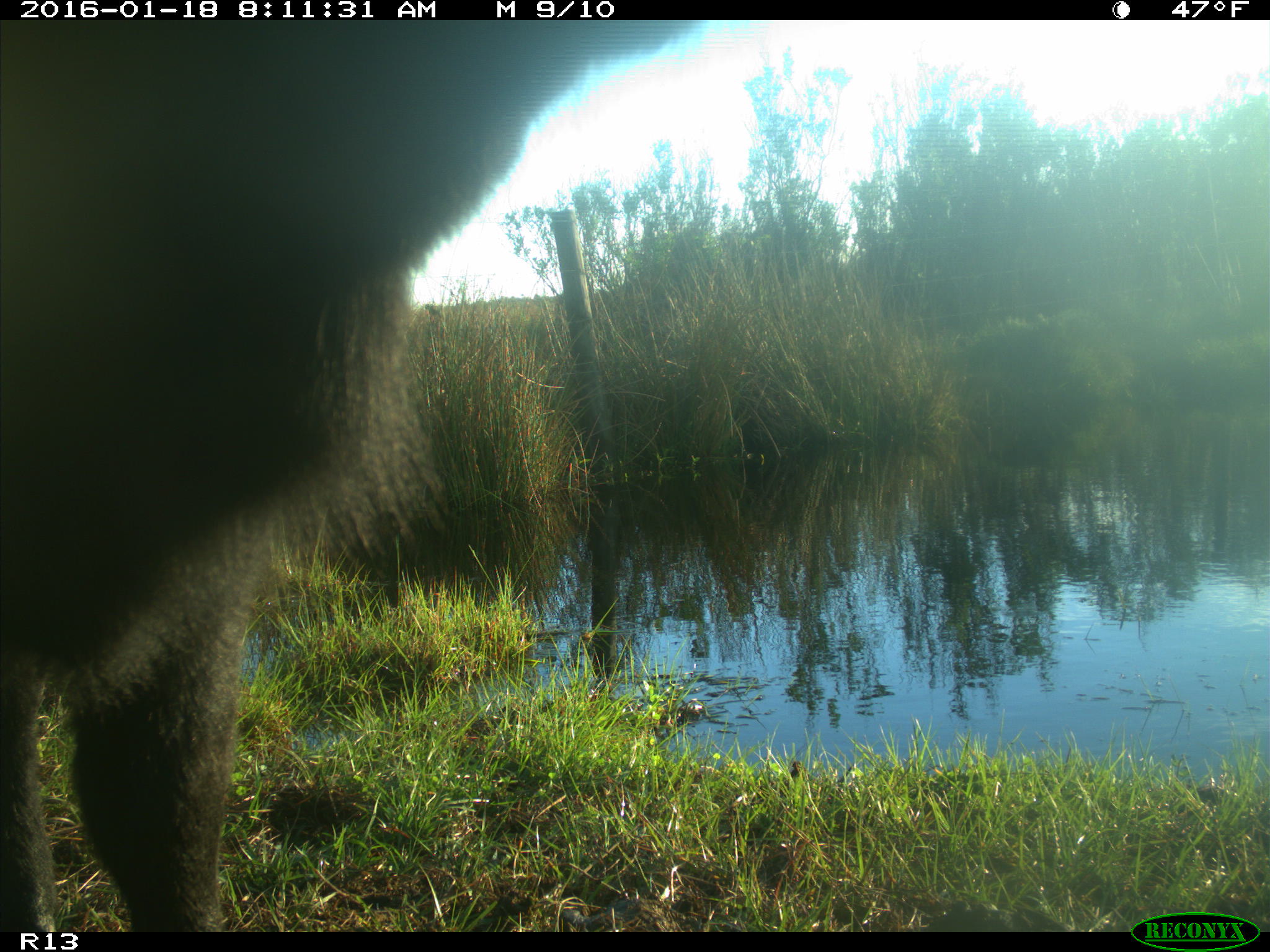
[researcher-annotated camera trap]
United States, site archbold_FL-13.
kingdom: Animalia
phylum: Chordata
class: Mammalia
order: Artiodactyla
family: Bovidae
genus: Bos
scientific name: Bos taurus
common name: domestic cow